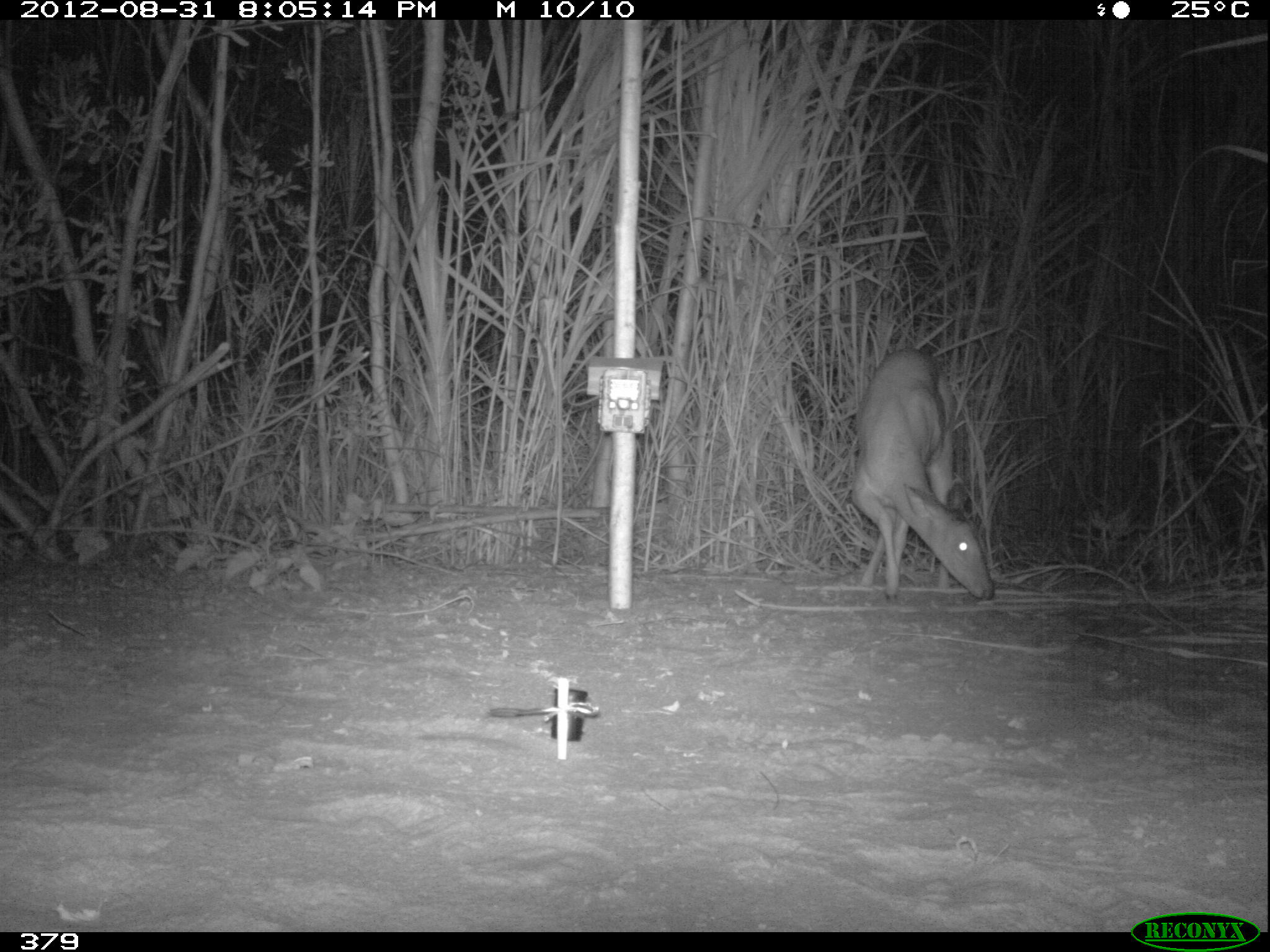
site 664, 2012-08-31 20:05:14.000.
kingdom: Animalia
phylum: Chordata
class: Mammalia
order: Artiodactyla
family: Cervidae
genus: Mazama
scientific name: Mazama americana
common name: red brocket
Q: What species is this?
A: Mazama americana (red brocket).